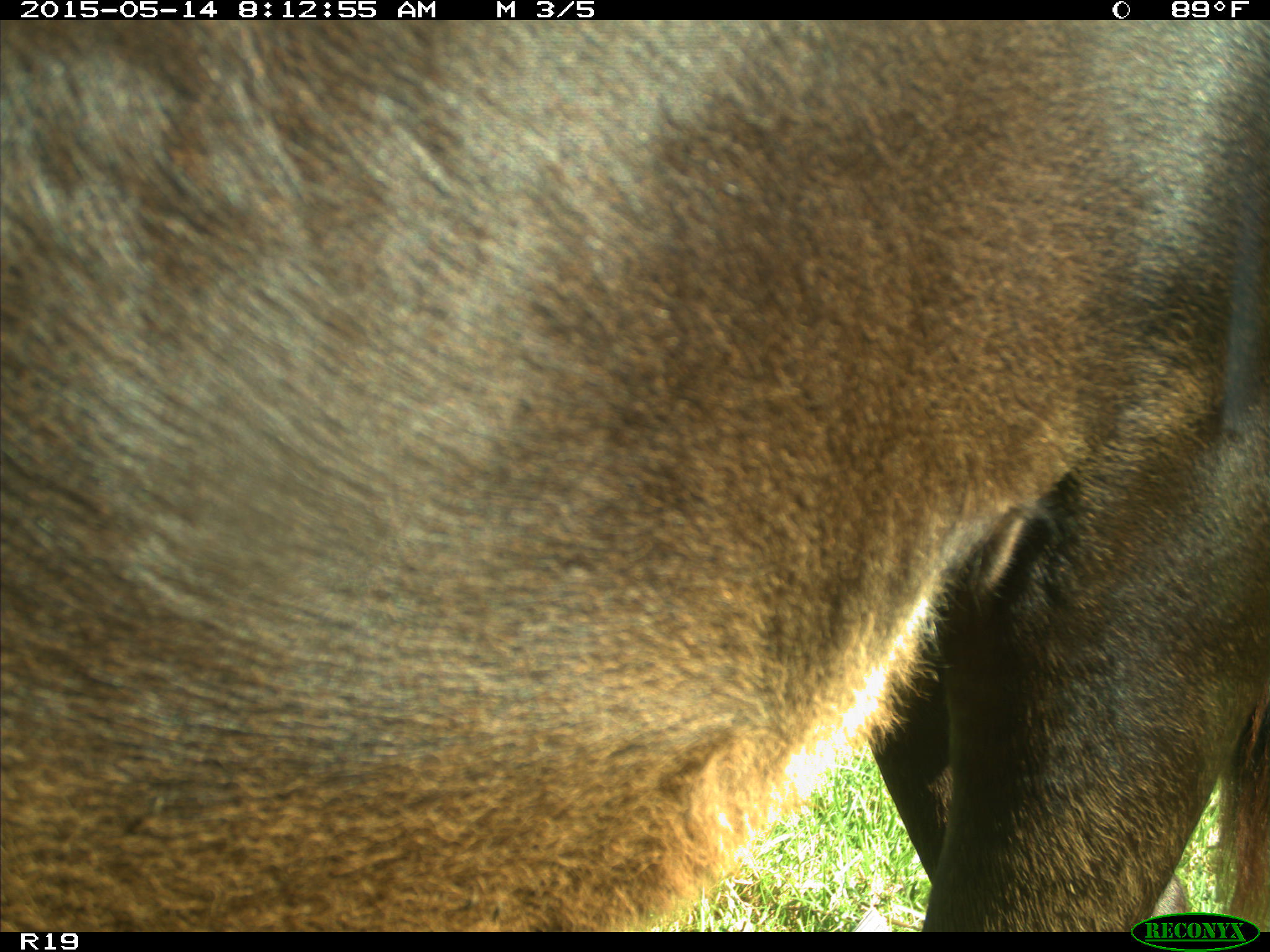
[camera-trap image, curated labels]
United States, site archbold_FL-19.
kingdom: Animalia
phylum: Chordata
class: Mammalia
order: Artiodactyla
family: Bovidae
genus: Bos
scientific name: Bos taurus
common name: domestic cow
Bos taurus (domestic cow).